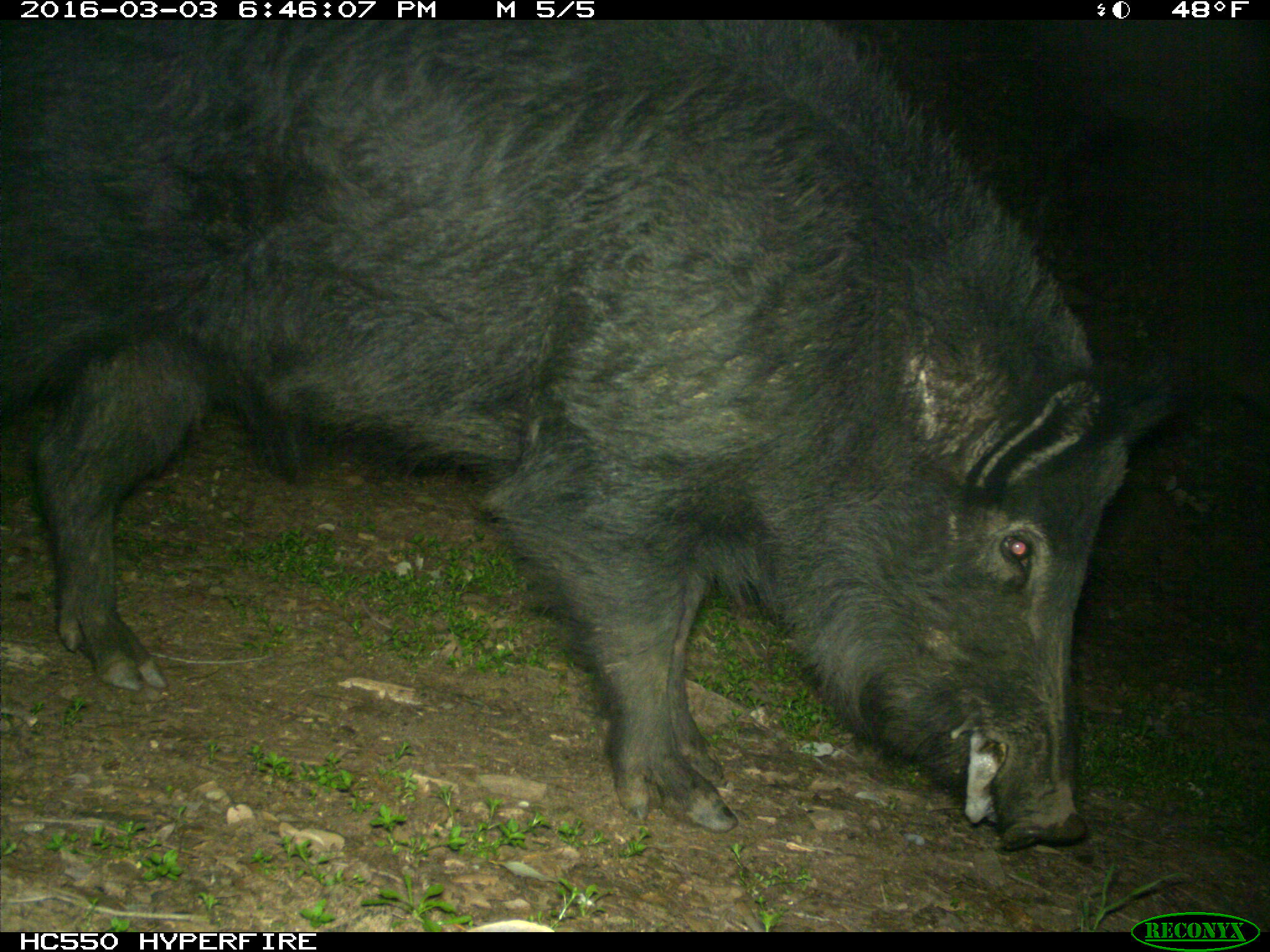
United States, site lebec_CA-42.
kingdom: Animalia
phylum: Chordata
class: Mammalia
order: Artiodactyla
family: Suidae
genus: Sus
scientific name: Sus scrofa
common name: wild boar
Sus scrofa (wild boar).